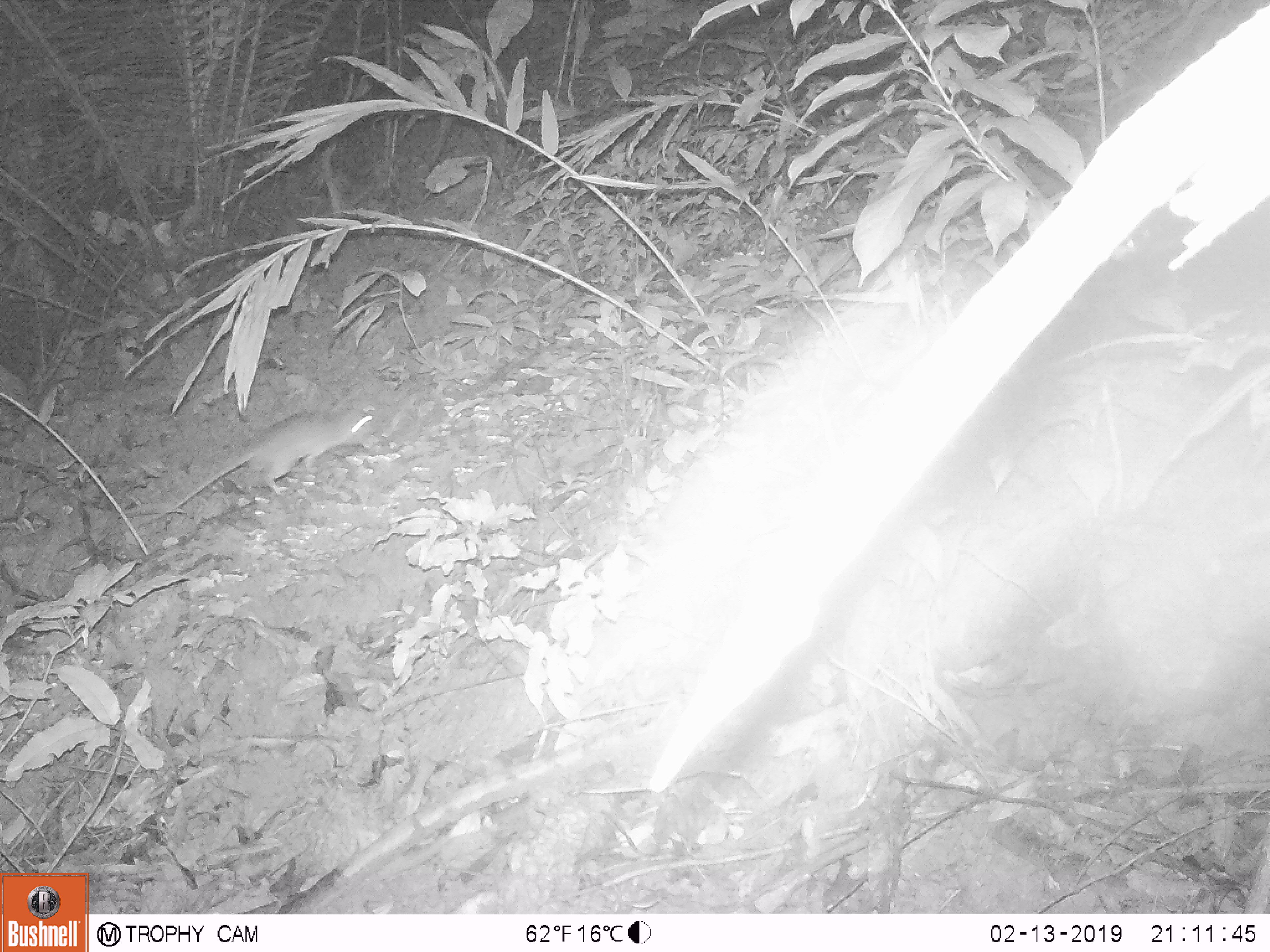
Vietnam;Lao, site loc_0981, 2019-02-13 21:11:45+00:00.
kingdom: Animalia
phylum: Chordata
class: Mammalia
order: Rodentia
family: Muridae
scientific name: Muridae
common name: old-world mice and rats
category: unidentified murid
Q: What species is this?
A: Unidentified murid (old-world mice and rats) (Muridae).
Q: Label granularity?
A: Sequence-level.